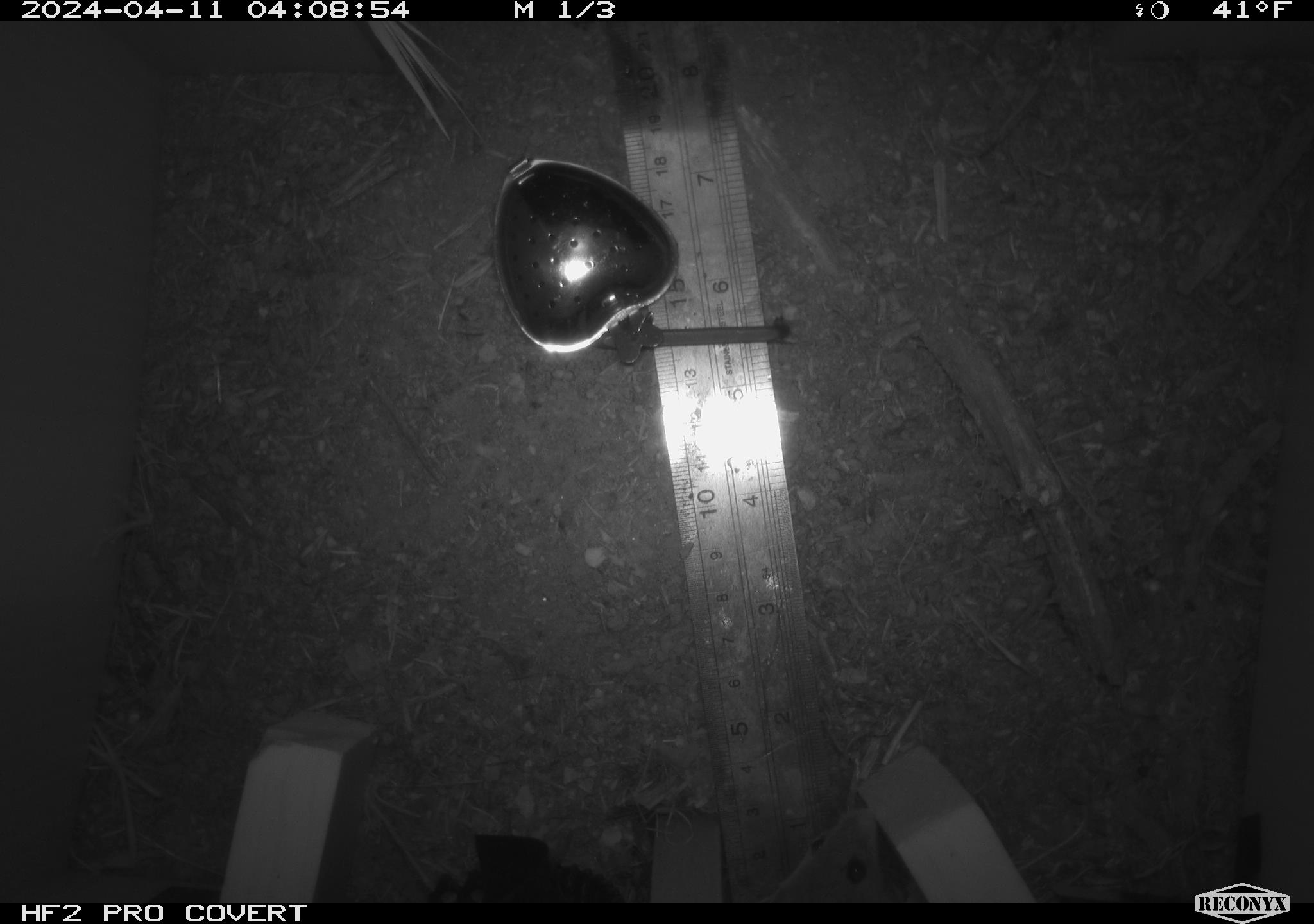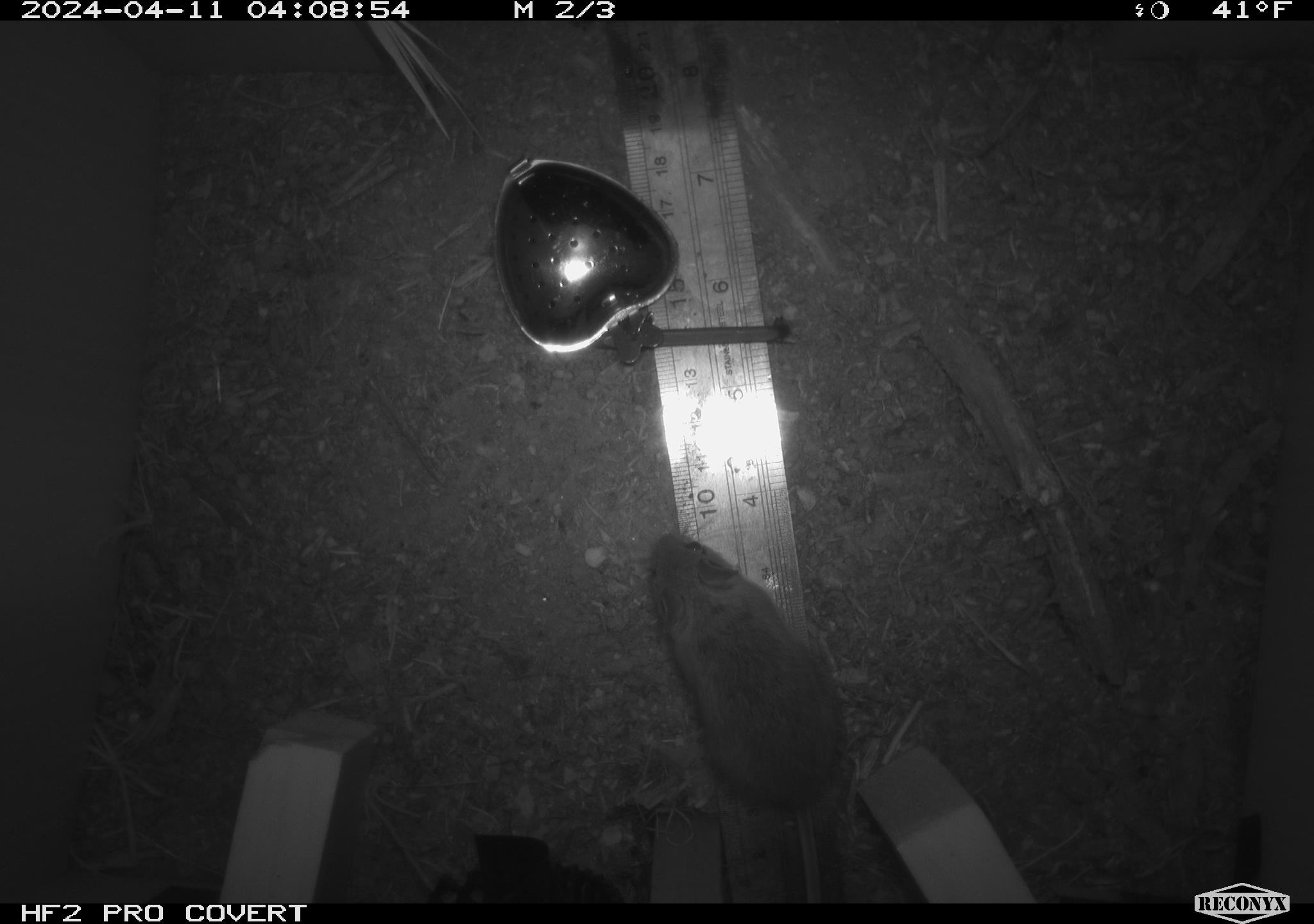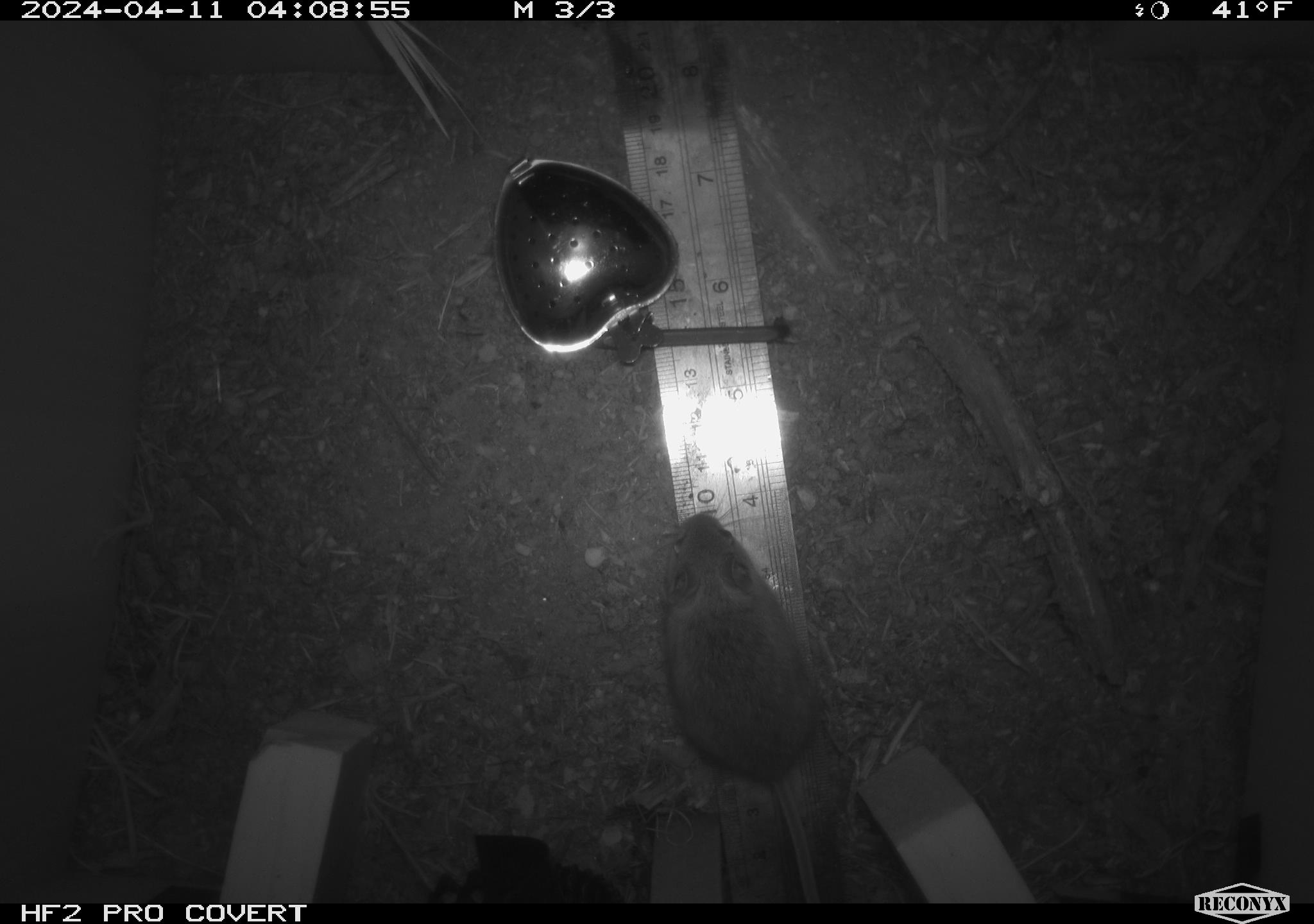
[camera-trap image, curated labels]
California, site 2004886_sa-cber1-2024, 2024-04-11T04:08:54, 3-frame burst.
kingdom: Animalia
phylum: Chordata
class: Mammalia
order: Rodentia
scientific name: Rodentia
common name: mouse species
Mouse species (Rodentia).